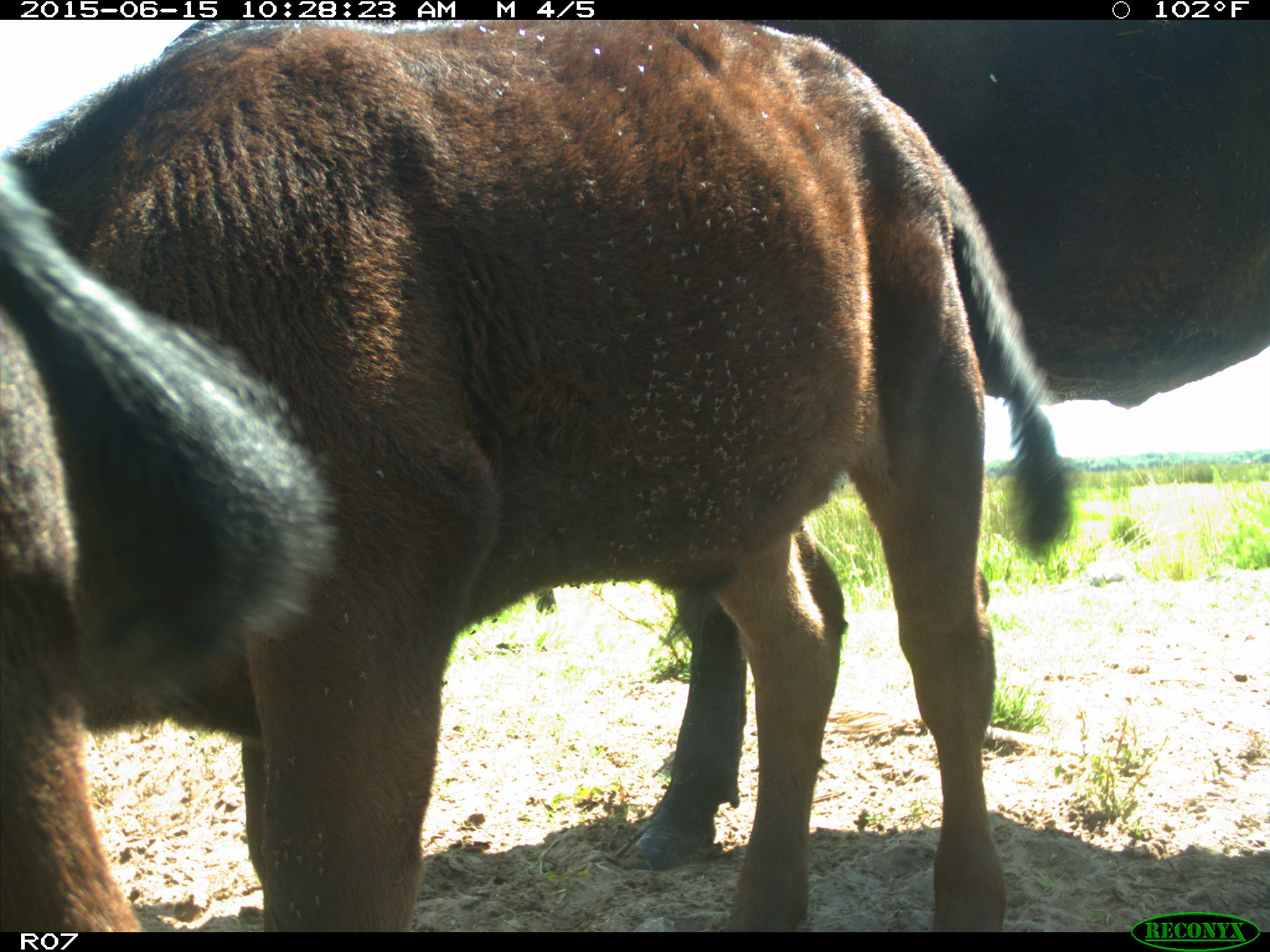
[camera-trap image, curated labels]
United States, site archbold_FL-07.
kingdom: Animalia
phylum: Chordata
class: Mammalia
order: Artiodactyla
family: Bovidae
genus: Bos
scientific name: Bos taurus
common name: domestic cow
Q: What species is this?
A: Bos taurus (domestic cow).